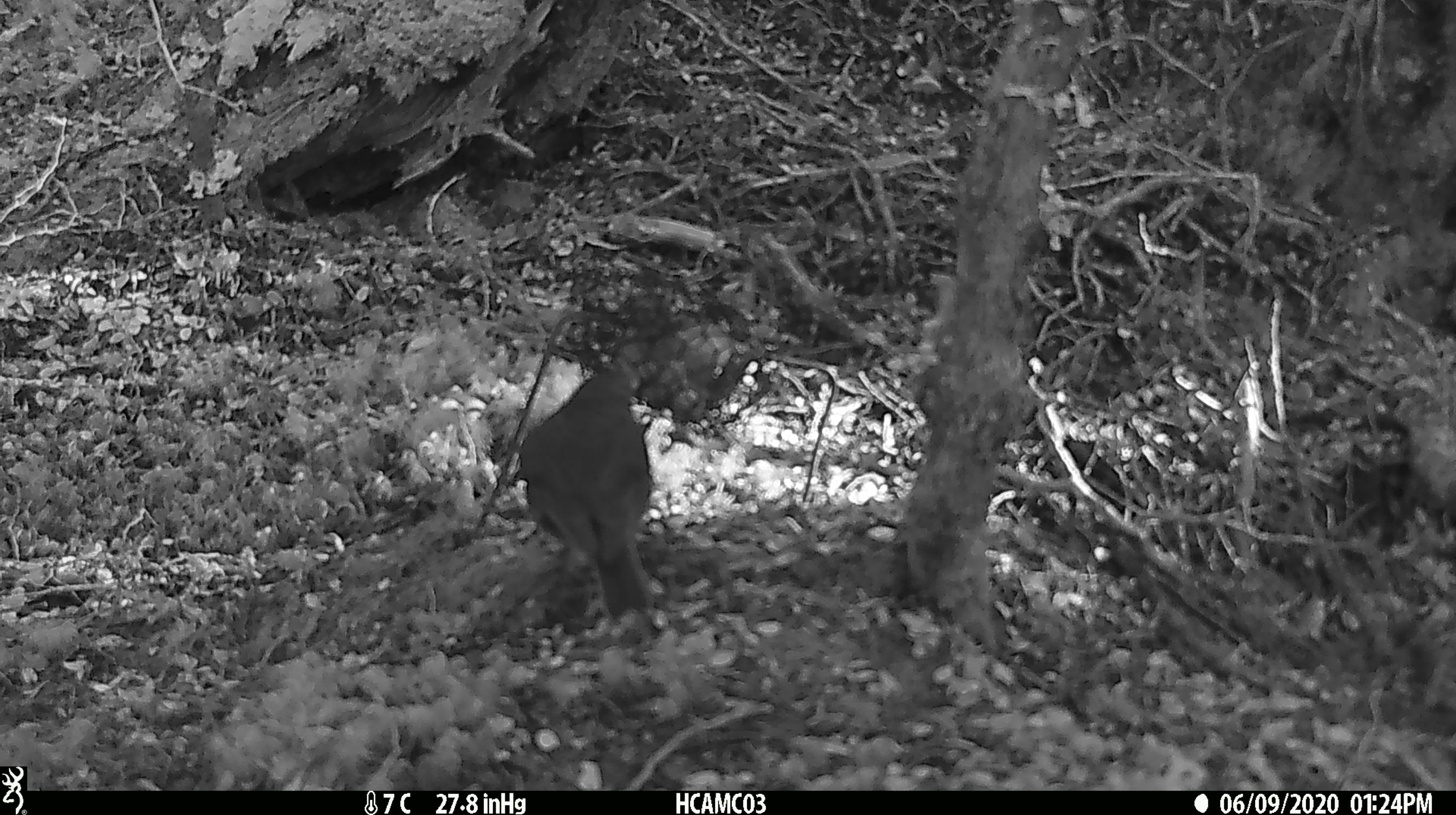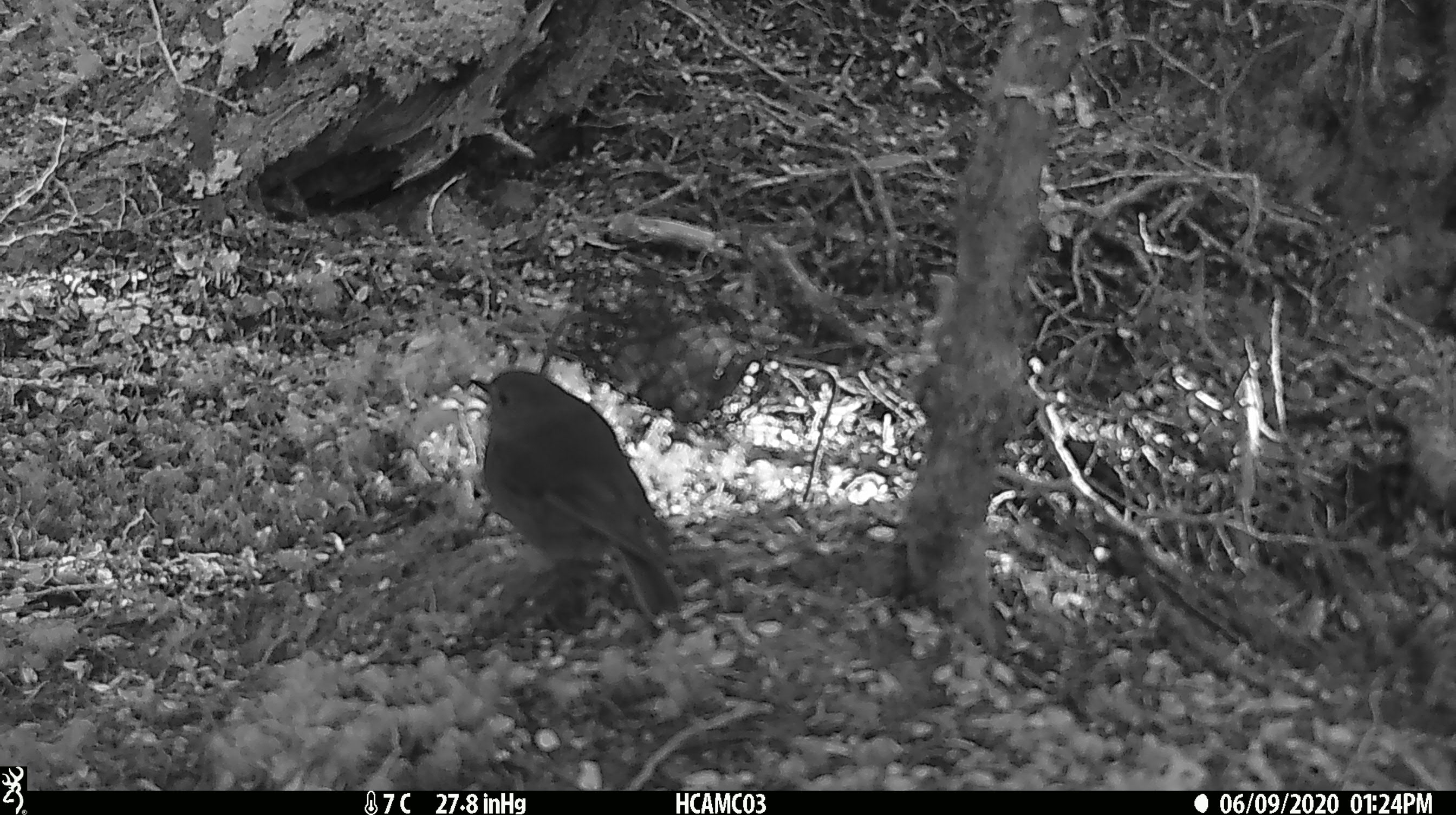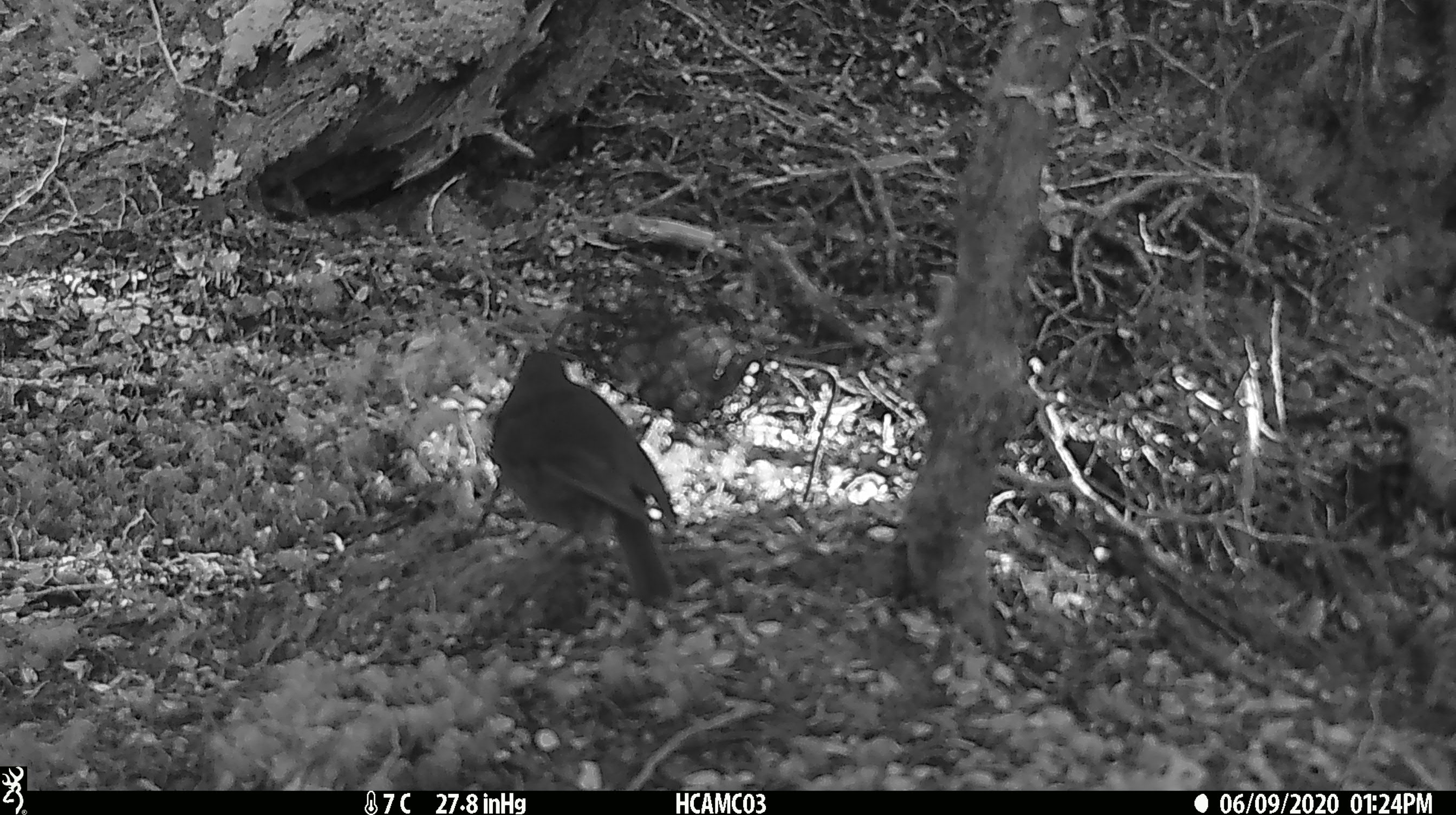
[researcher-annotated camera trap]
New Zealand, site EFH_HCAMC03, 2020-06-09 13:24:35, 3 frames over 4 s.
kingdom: Animalia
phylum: Chordata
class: Aves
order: Passeriformes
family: Petroicidae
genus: Petroica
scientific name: Petroica australis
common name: new zealand robin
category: robin